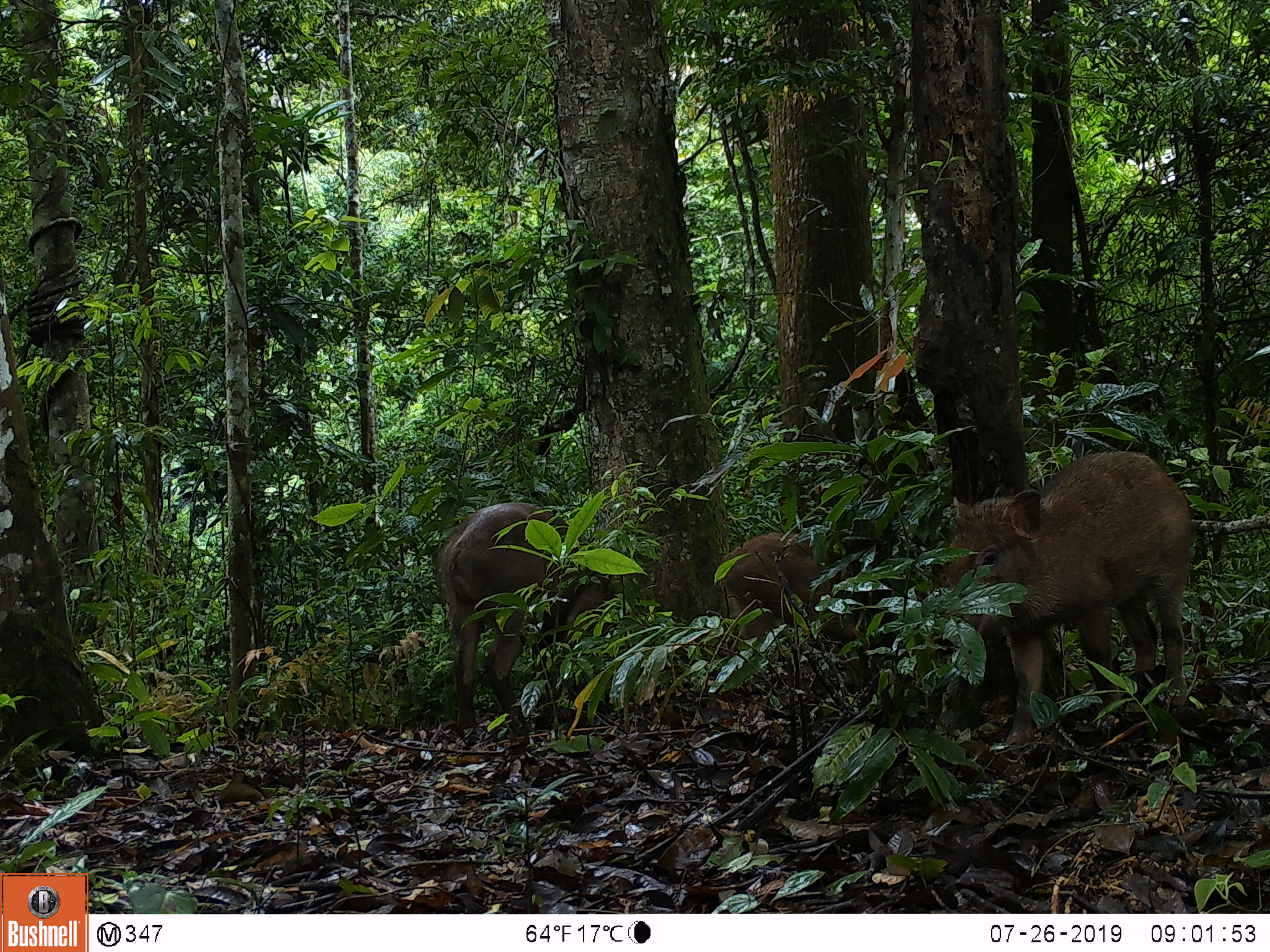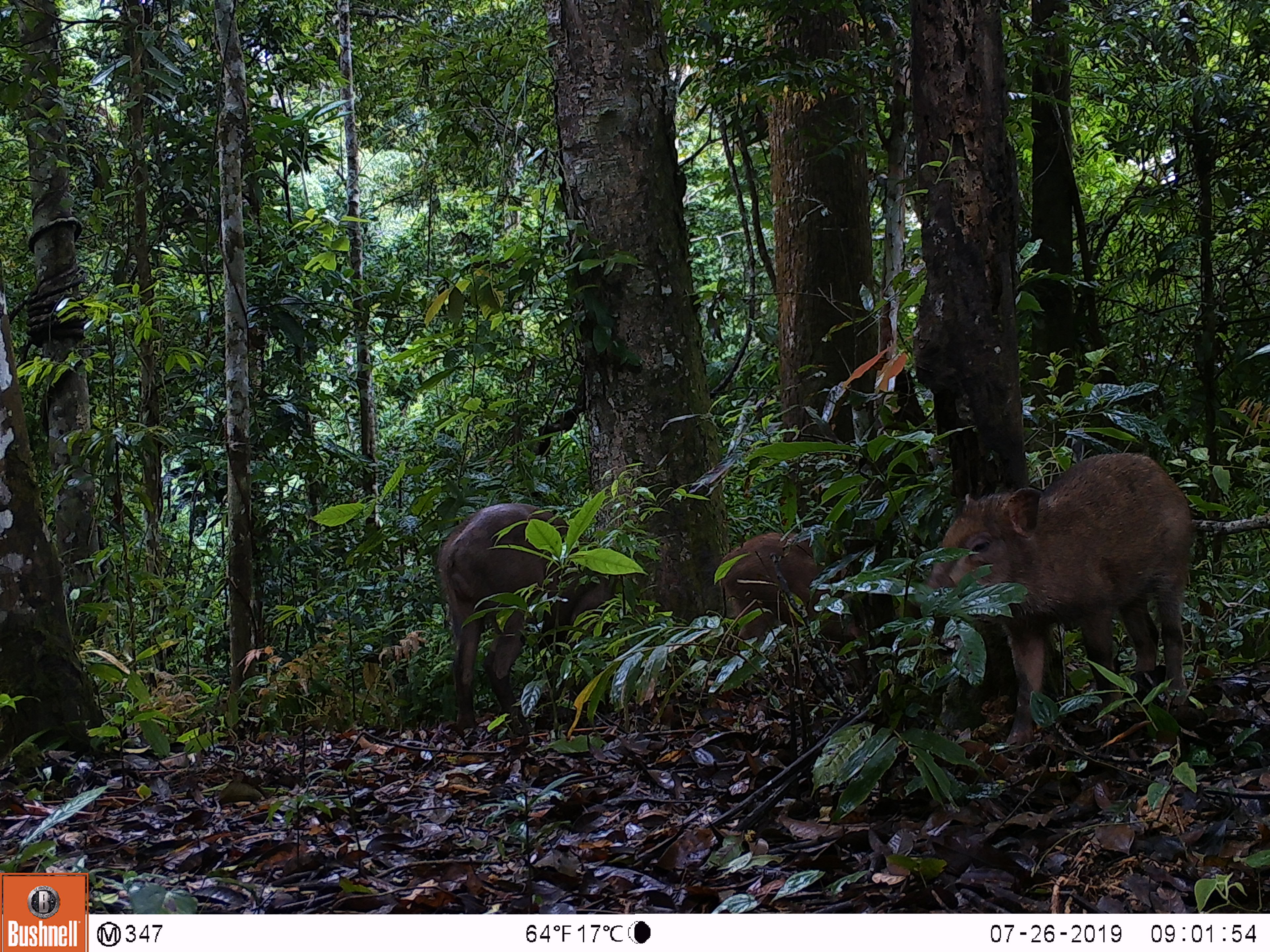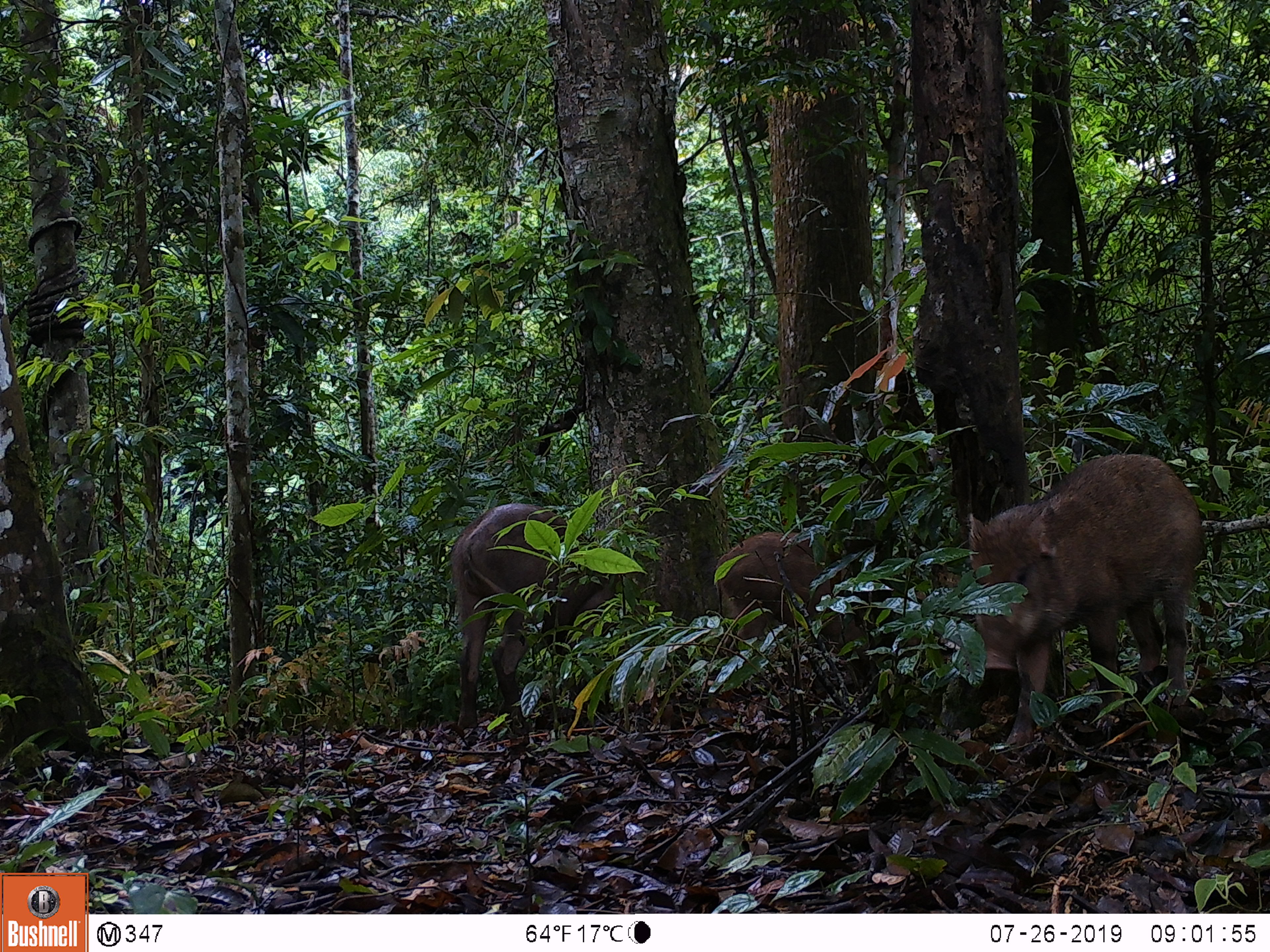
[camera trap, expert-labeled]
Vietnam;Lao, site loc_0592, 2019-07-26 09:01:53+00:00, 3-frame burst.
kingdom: Animalia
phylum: Chordata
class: Mammalia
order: Artiodactyla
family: Suidae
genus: Sus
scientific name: Sus scrofa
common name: eurasian wild pig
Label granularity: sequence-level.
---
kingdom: Animalia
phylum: Chordata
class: Aves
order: Galliformes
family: Phasianidae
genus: Polyplectron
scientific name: Polyplectron bicalcaratum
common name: gray peacock-pheasant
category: grey peacock pheasant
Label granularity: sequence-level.